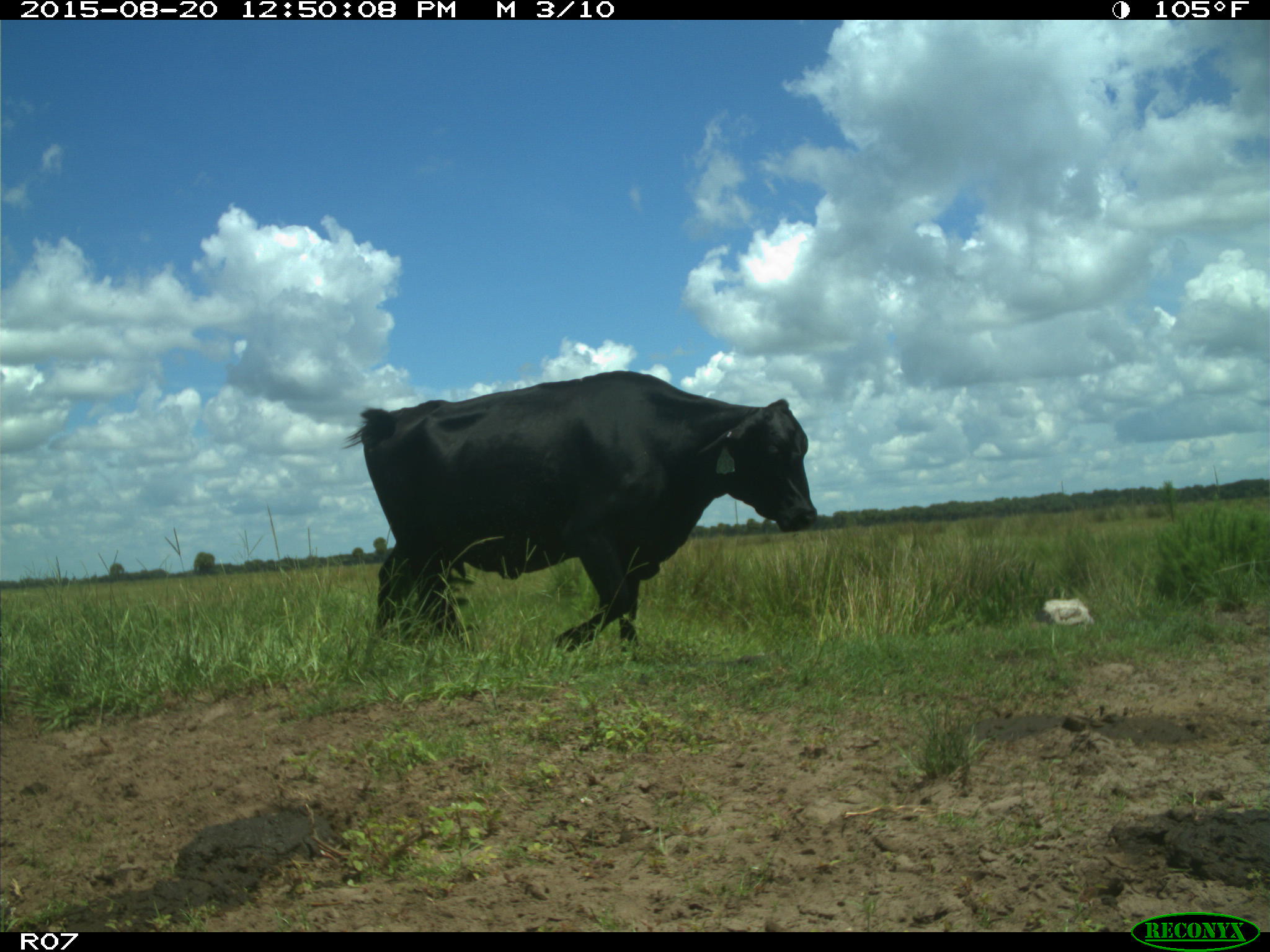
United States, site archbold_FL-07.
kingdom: Animalia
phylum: Chordata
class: Mammalia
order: Artiodactyla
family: Bovidae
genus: Bos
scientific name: Bos taurus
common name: domestic cow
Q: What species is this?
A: Bos taurus (domestic cow).